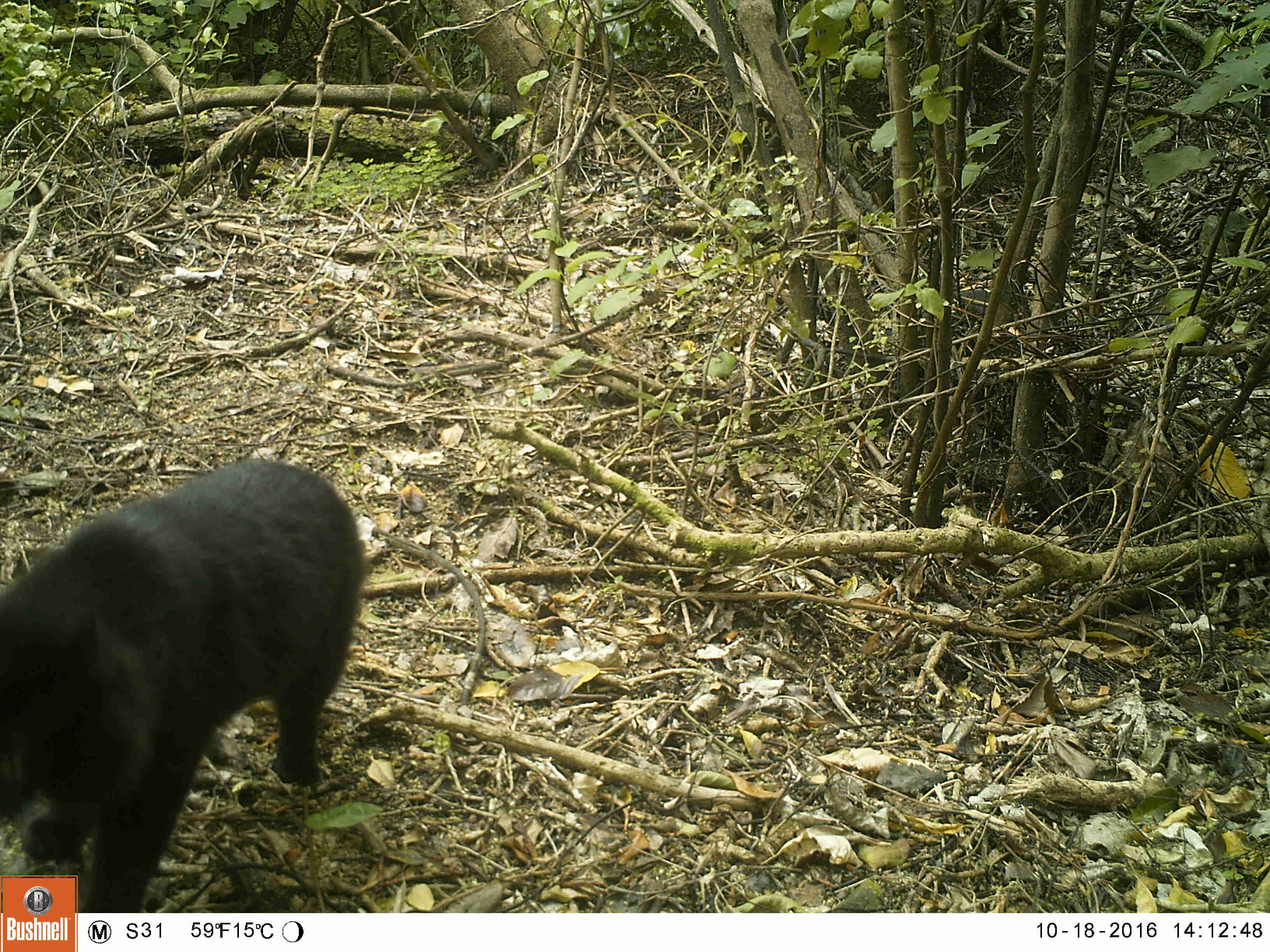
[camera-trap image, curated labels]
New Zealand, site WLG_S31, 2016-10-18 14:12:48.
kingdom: Animalia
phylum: Chordata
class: Mammalia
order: Carnivora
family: Felidae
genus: Felis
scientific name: Felis catus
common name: domestic cat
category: cat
Cat (domestic cat) (Felis catus).